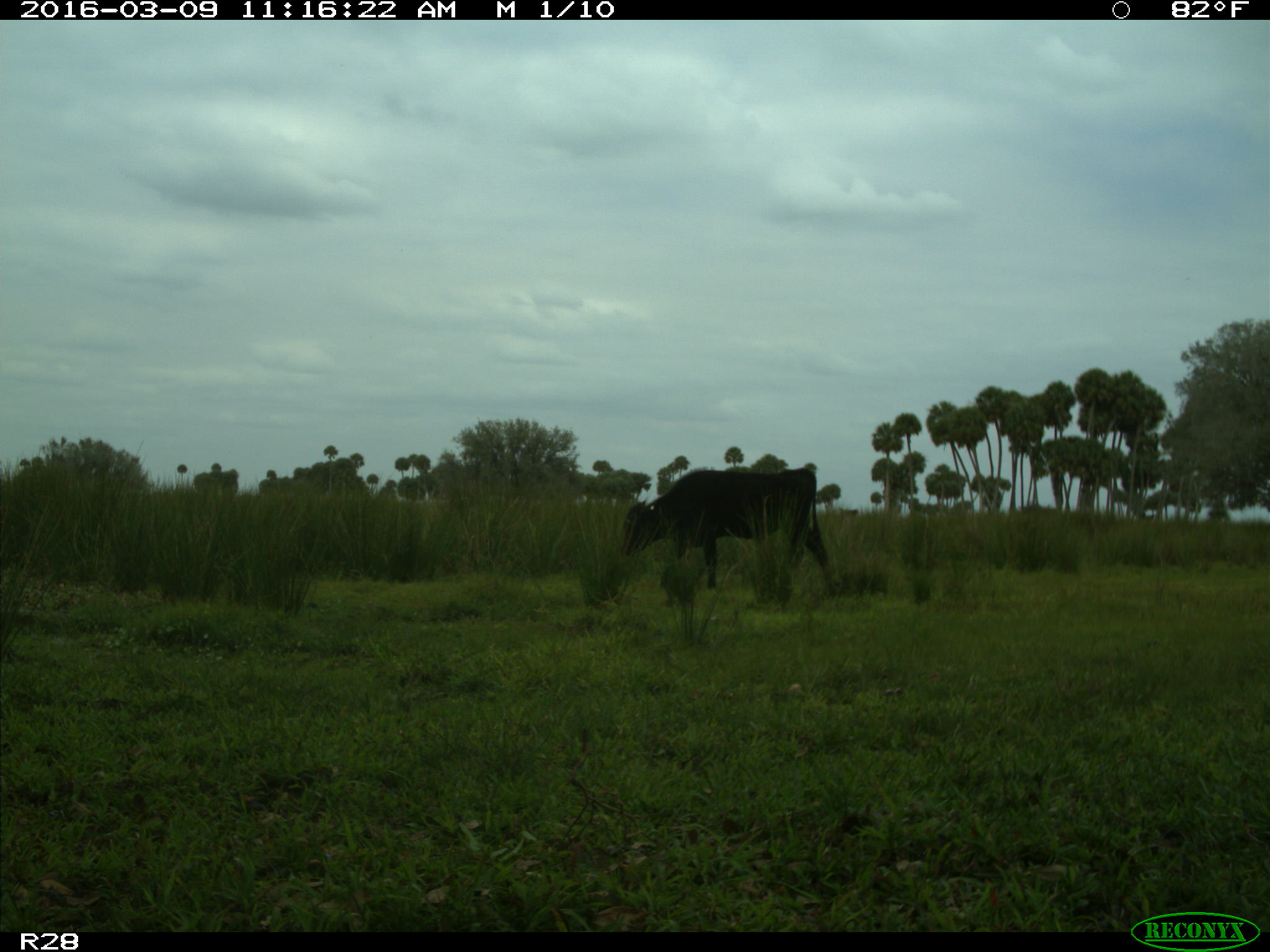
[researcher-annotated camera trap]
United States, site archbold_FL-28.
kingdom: Animalia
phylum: Chordata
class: Mammalia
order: Artiodactyla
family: Bovidae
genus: Bos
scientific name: Bos taurus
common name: domestic cow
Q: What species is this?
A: Bos taurus (domestic cow).